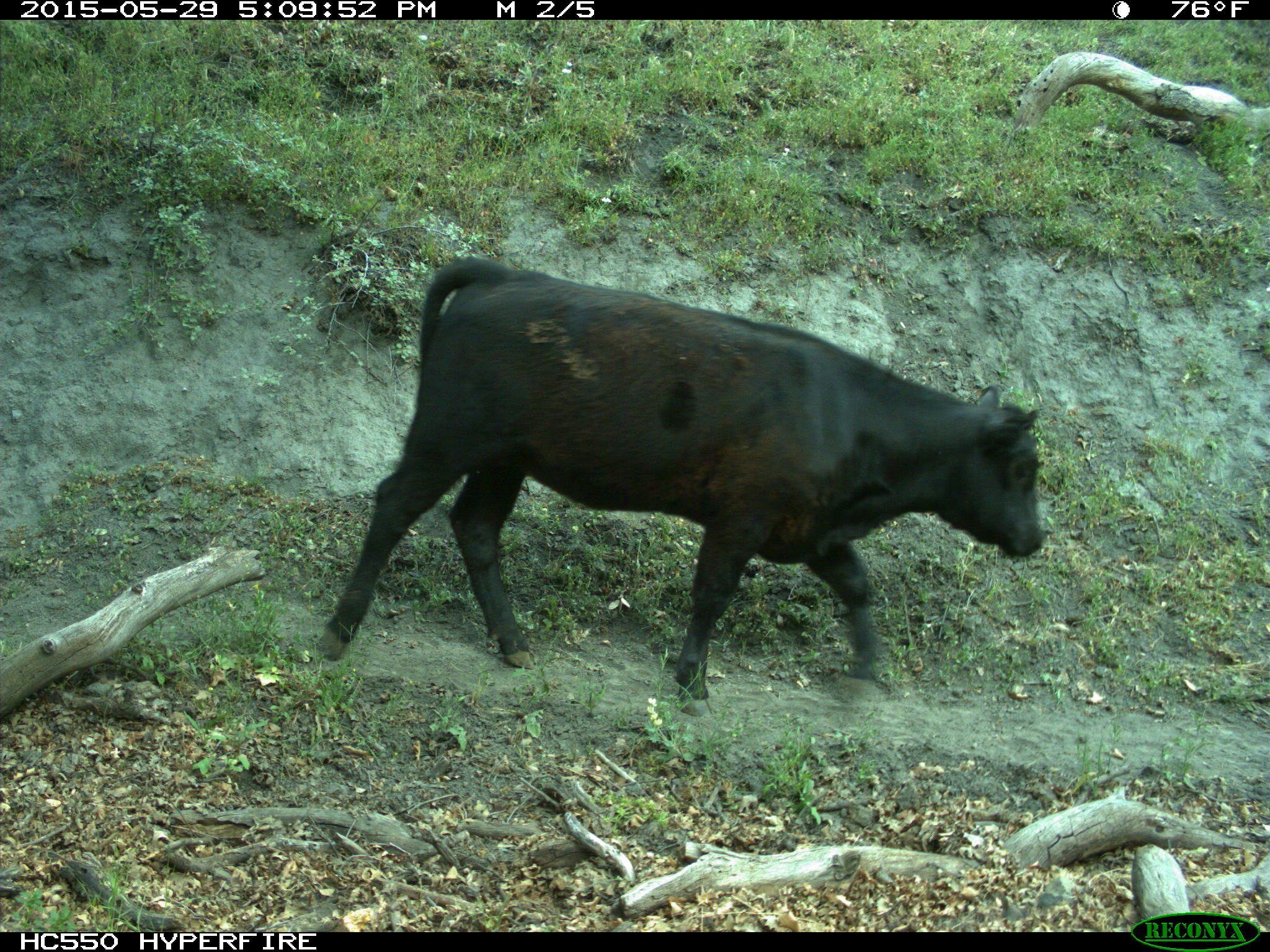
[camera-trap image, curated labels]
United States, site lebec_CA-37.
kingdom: Animalia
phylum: Chordata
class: Mammalia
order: Artiodactyla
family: Bovidae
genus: Bos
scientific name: Bos taurus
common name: domestic cow